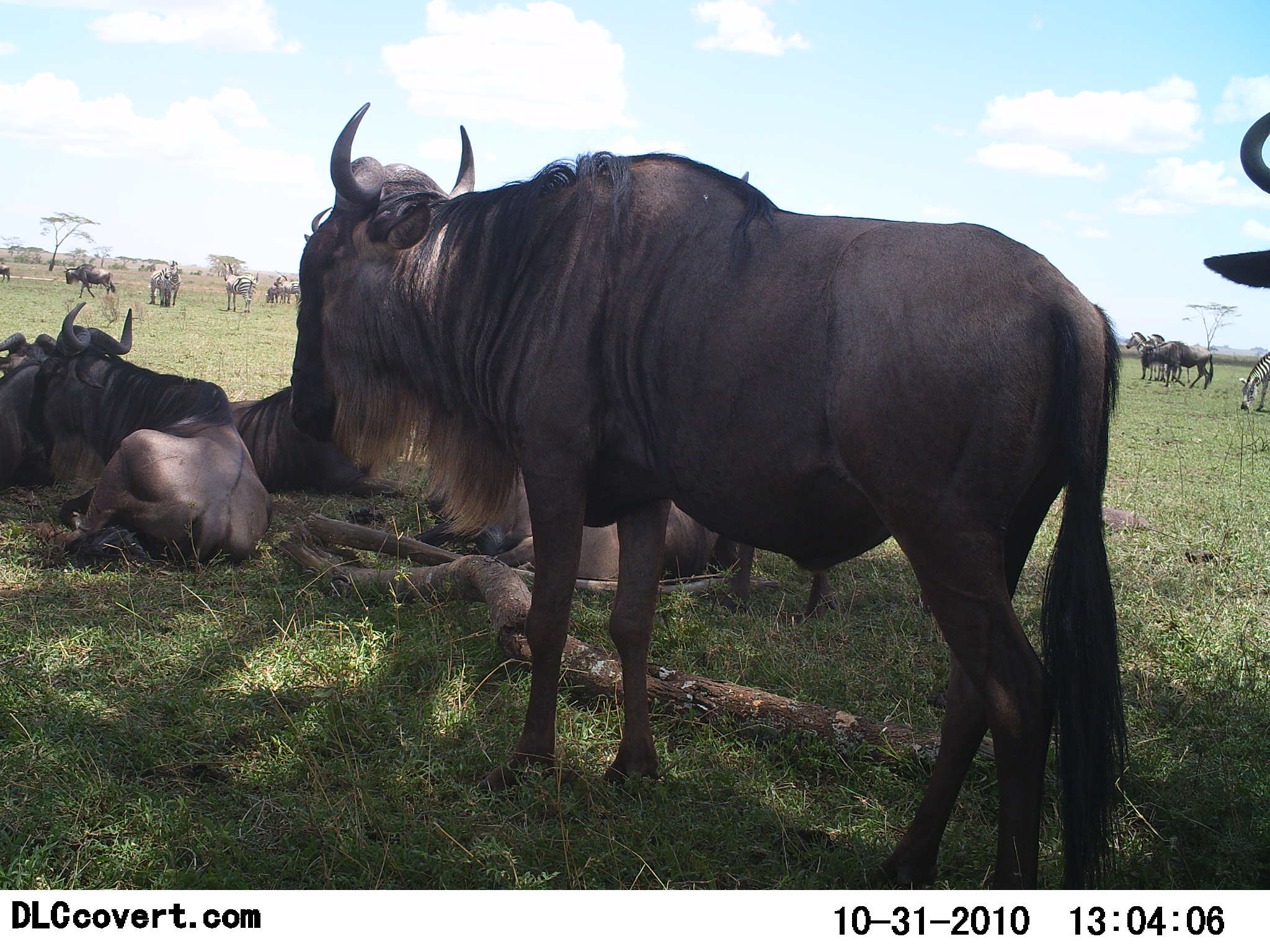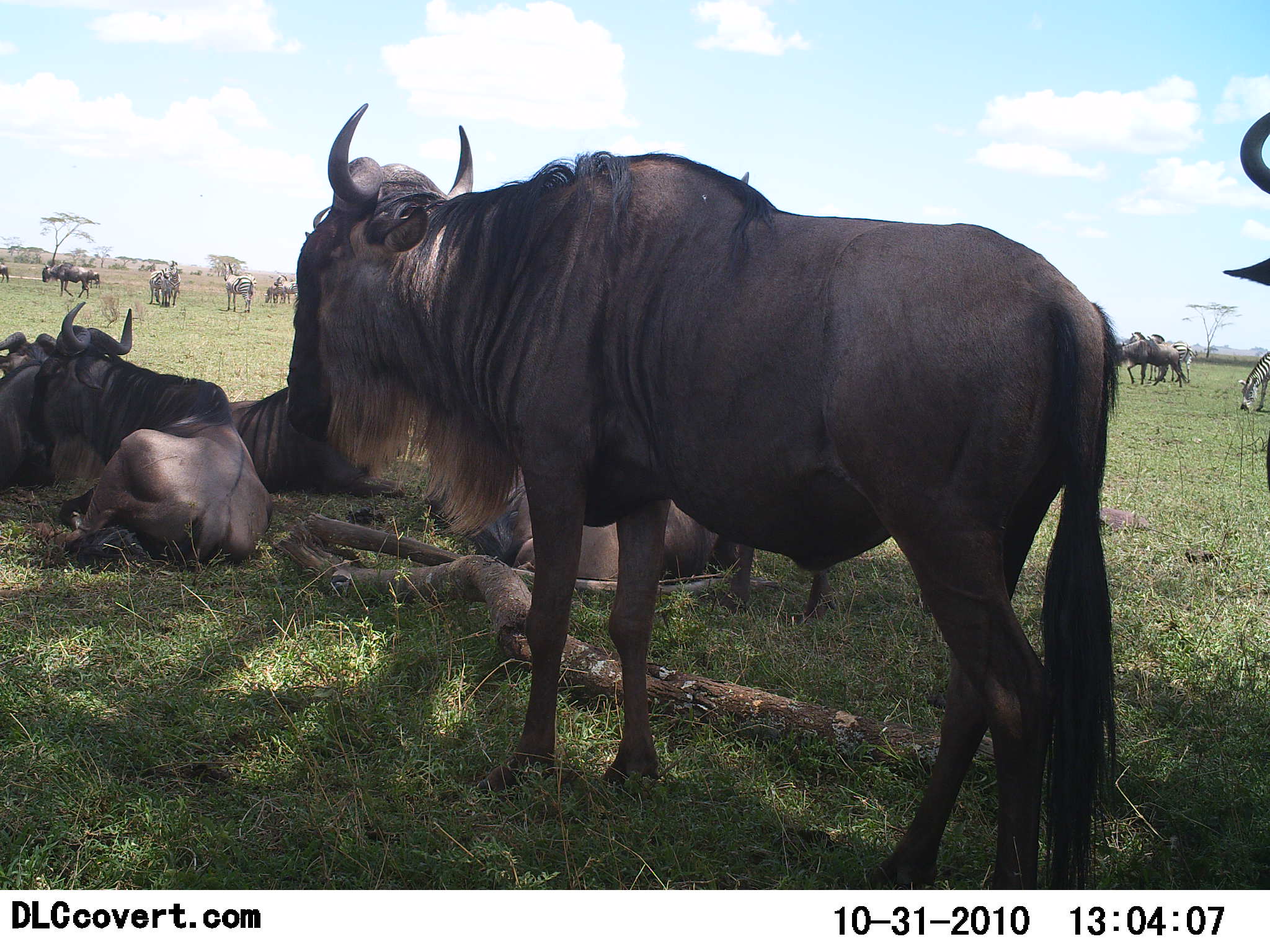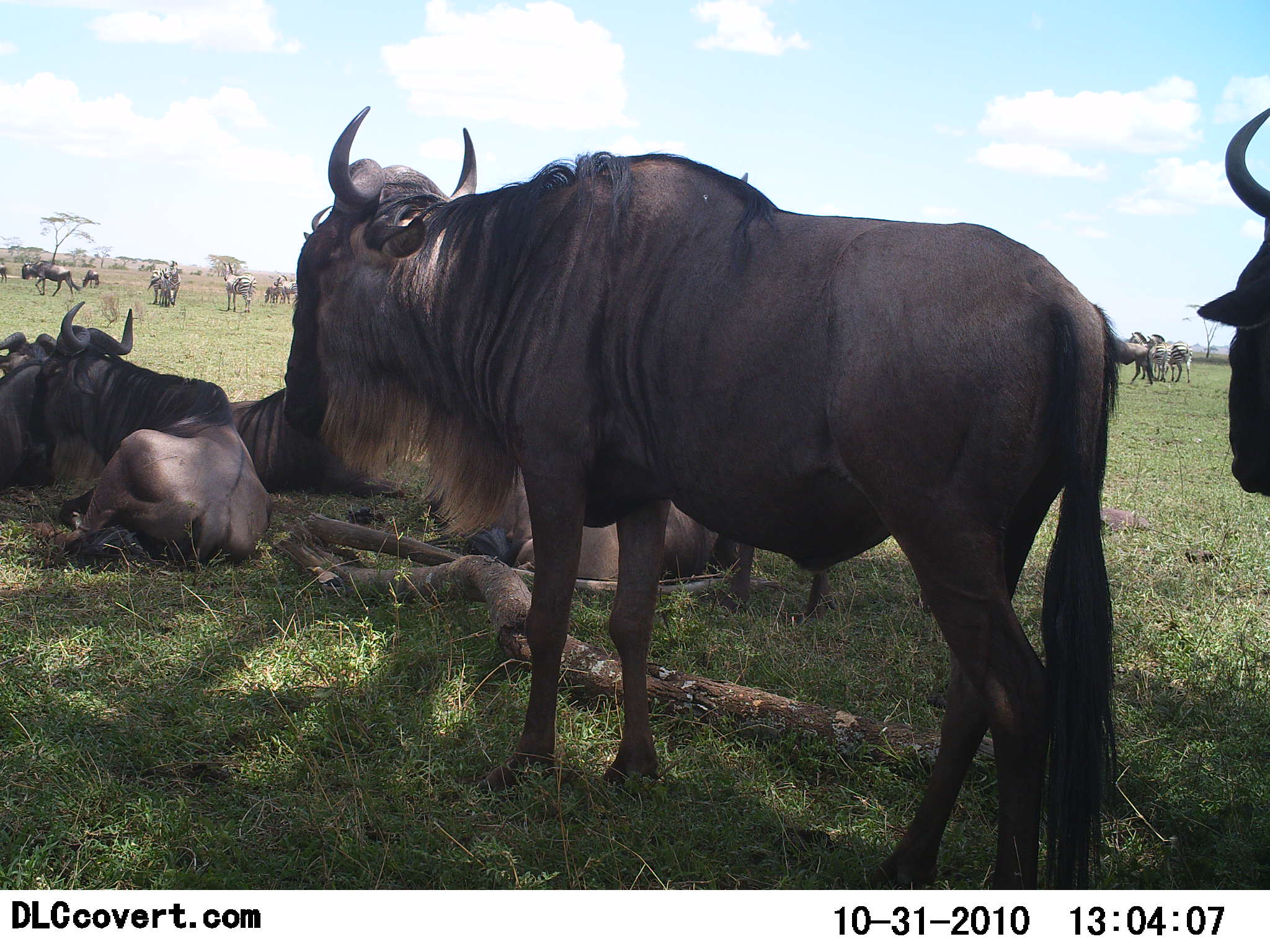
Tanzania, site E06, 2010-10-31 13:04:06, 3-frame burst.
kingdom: Animalia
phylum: Chordata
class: Mammalia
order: Artiodactyla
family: Bovidae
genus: Connochaetes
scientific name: Connochaetes taurinus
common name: blue wildebeest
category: wildebeest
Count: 11-50.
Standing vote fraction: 100%.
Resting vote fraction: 100%.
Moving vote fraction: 76%.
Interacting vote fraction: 5%.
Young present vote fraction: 0%.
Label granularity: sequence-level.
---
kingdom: Animalia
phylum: Chordata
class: Mammalia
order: Perissodactyla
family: Equidae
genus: Equus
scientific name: Equus quagga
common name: plains zebra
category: zebra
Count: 5.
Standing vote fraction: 92%.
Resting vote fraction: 8%.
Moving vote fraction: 25%.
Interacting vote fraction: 0%.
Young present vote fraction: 0%.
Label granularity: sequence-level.